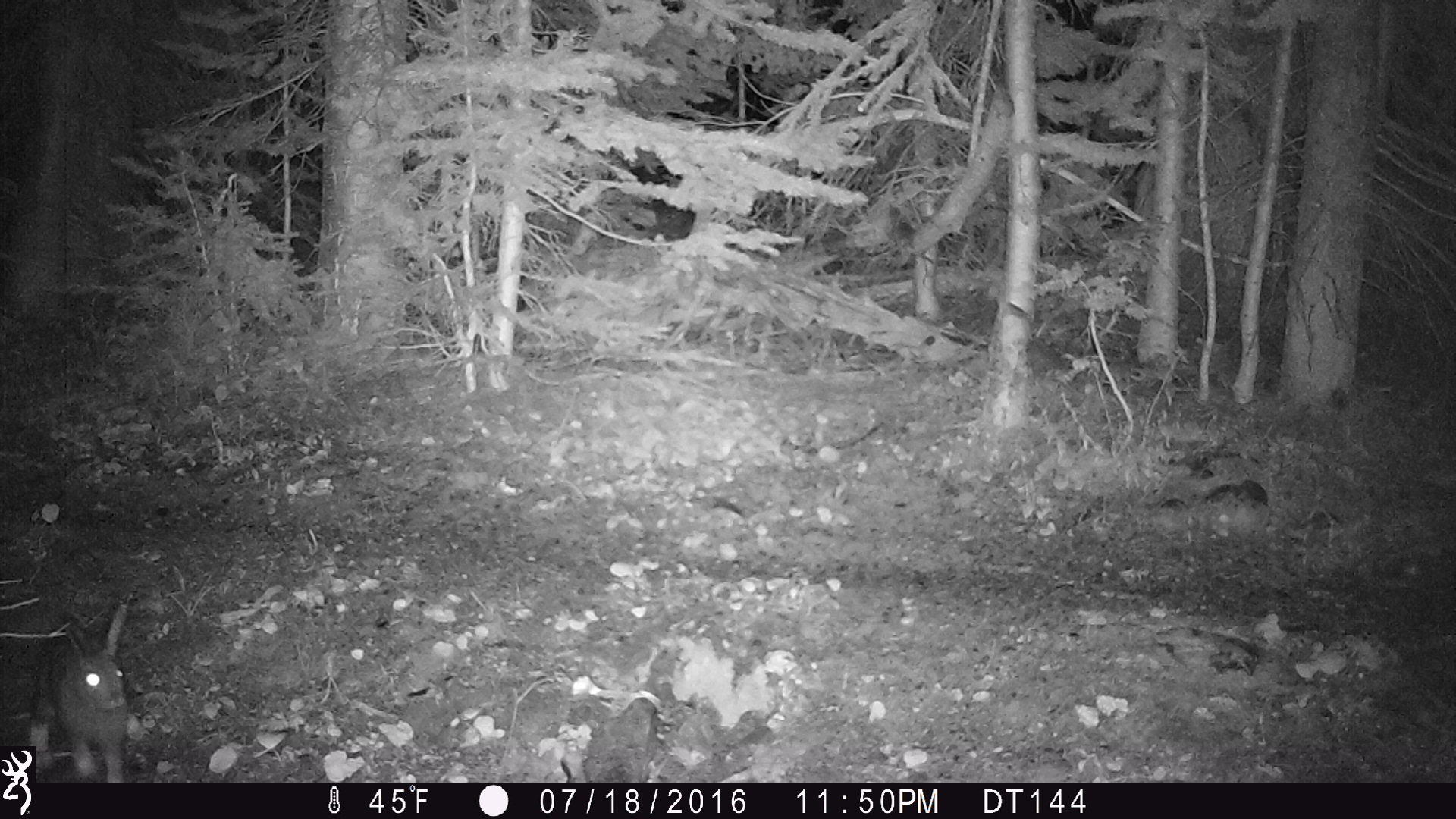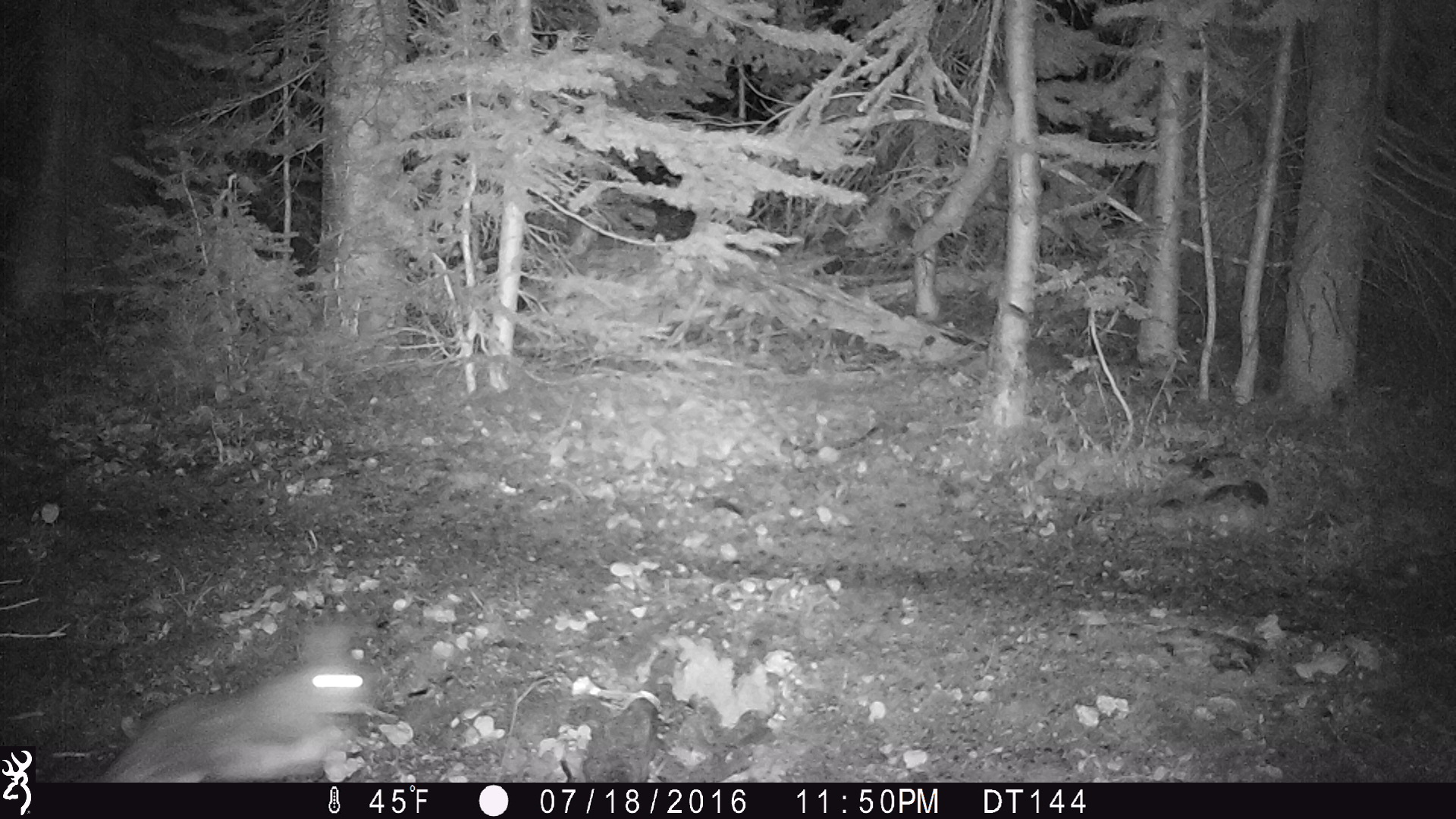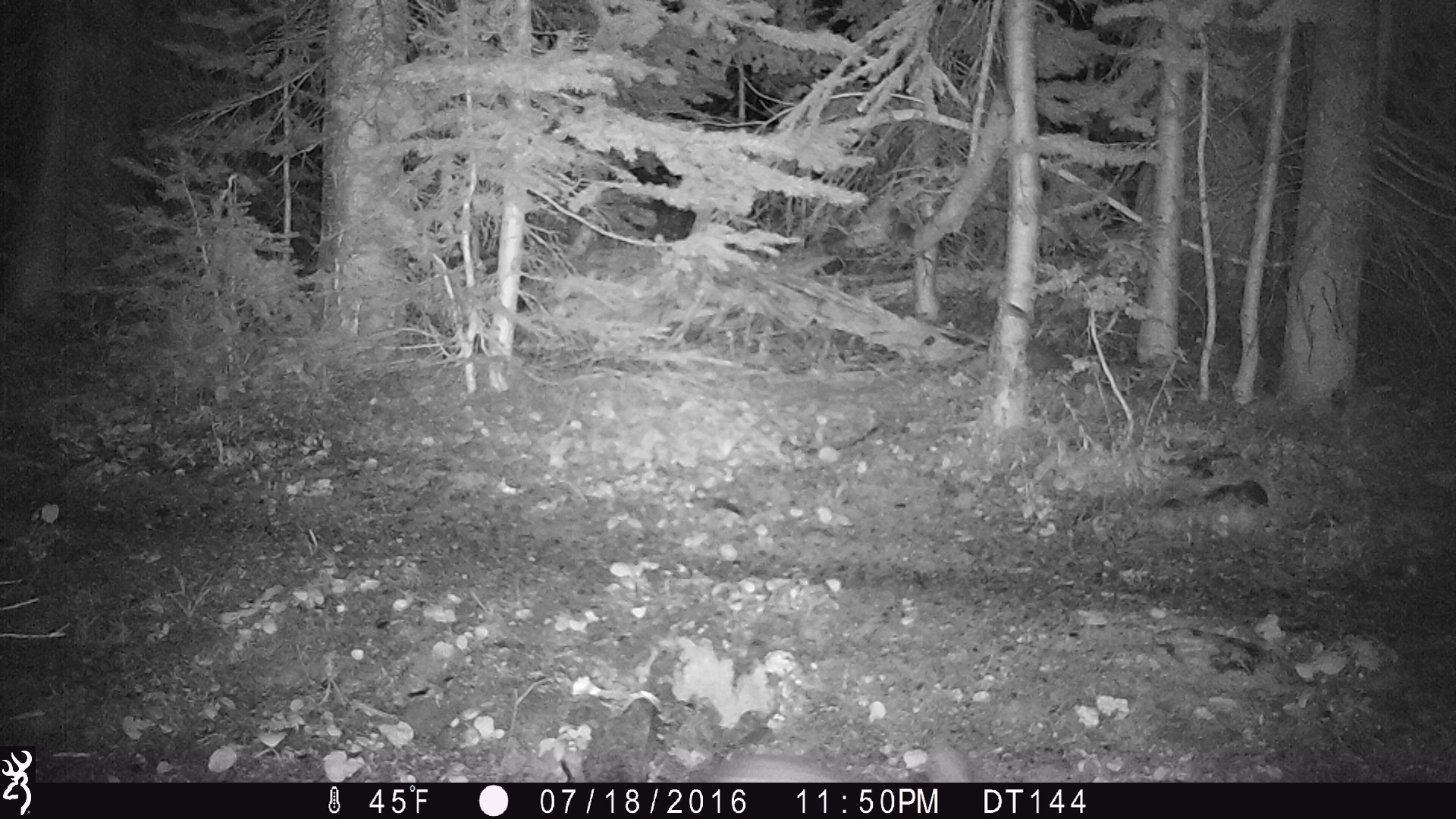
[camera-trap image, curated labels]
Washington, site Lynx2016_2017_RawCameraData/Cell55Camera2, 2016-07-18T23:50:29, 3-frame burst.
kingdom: Animalia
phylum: Chordata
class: Mammalia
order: Lagomorpha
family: Leporidae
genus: Lepus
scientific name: Lepus americanus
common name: snowshoe hare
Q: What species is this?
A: Lepus americanus (snowshoe hare).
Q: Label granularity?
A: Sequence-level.